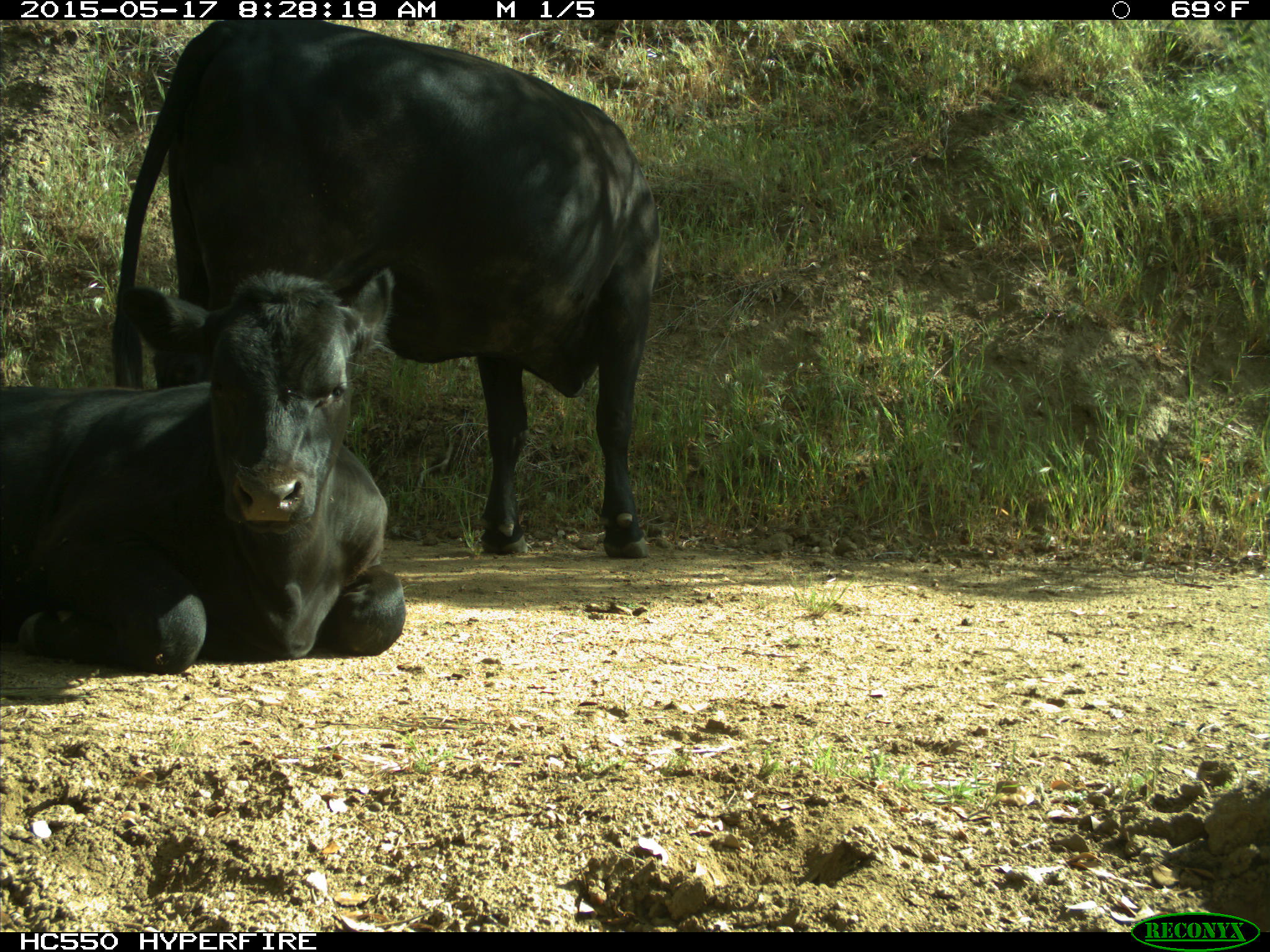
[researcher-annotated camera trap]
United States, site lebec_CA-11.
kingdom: Animalia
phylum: Chordata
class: Mammalia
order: Artiodactyla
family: Bovidae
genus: Bos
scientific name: Bos taurus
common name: domestic cow